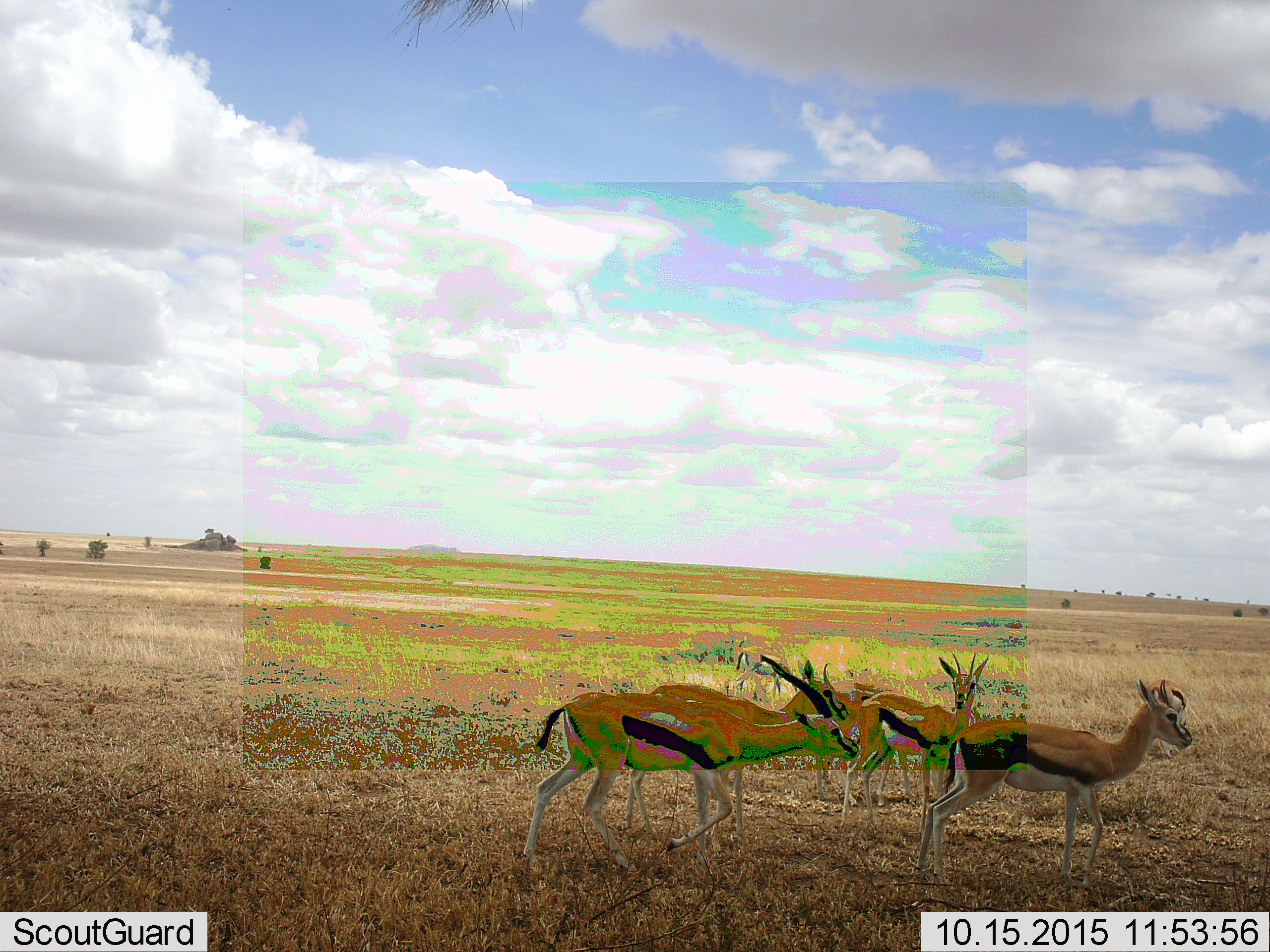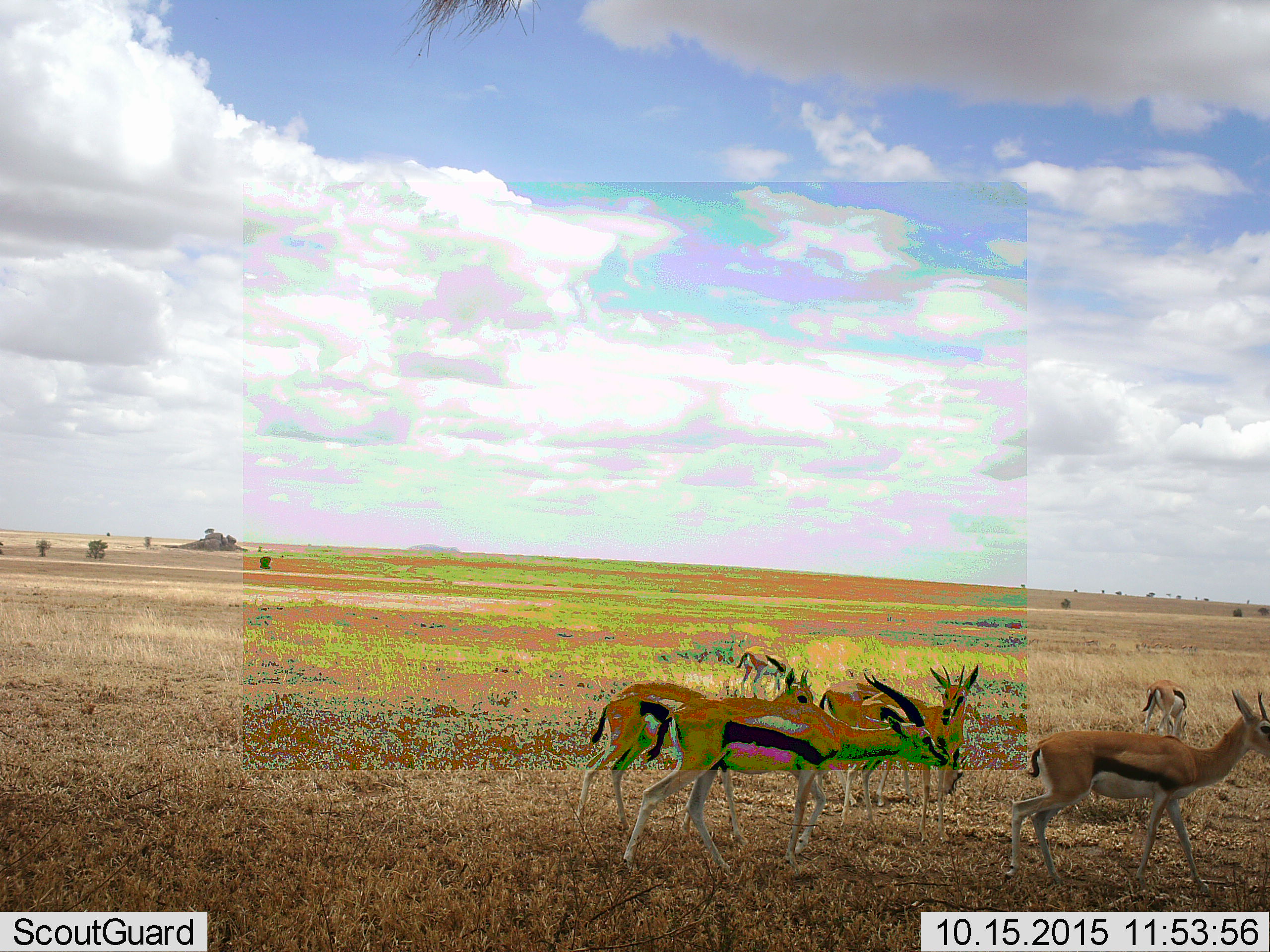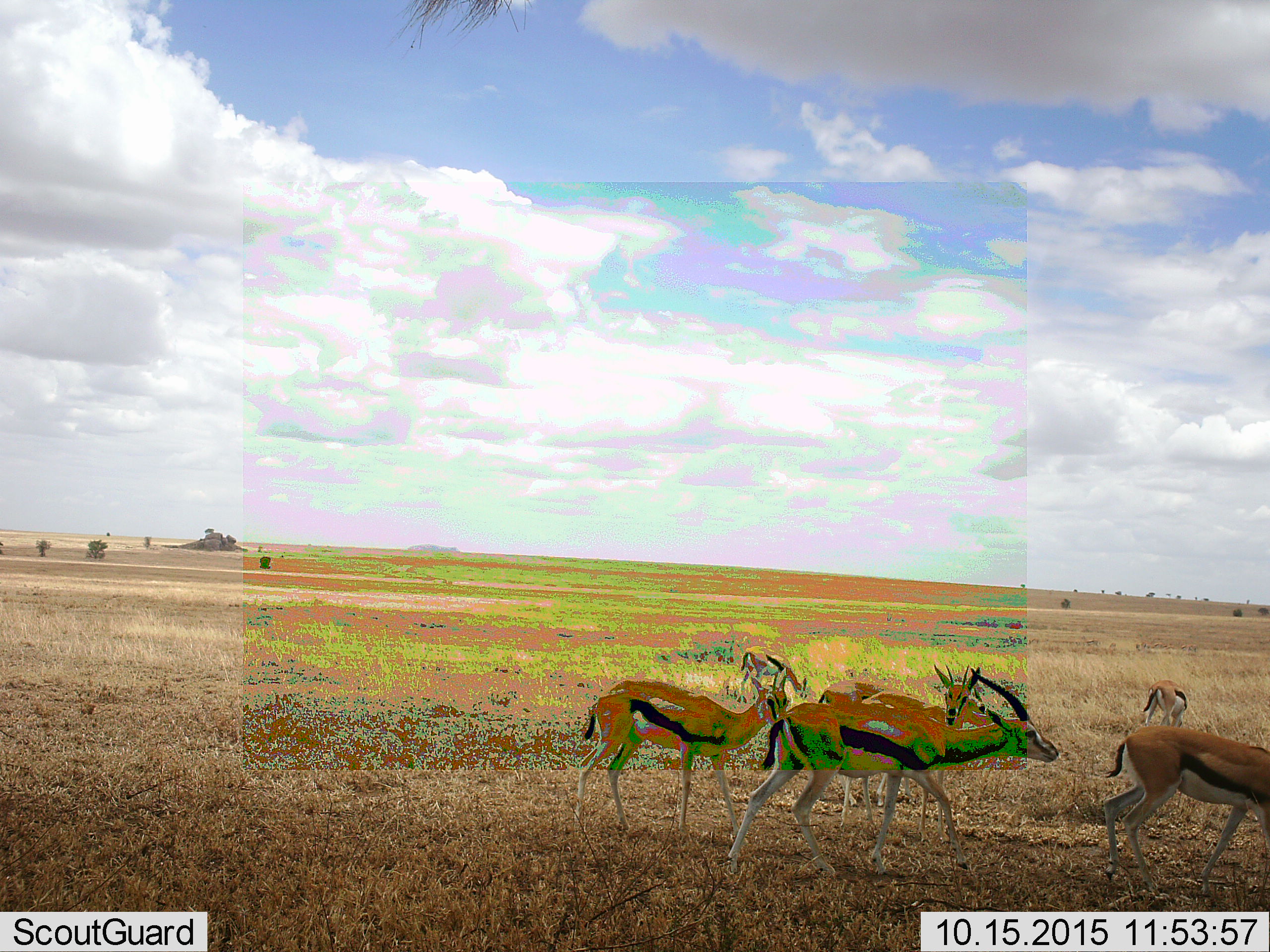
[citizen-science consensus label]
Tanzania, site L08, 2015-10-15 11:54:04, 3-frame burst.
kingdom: Animalia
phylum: Chordata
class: Mammalia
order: Artiodactyla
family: Bovidae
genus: Eudorcas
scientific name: Eudorcas thomsonii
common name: thomson's gazelle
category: gazellethomsons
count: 6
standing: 33%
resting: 0%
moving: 89%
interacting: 0%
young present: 0%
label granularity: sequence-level